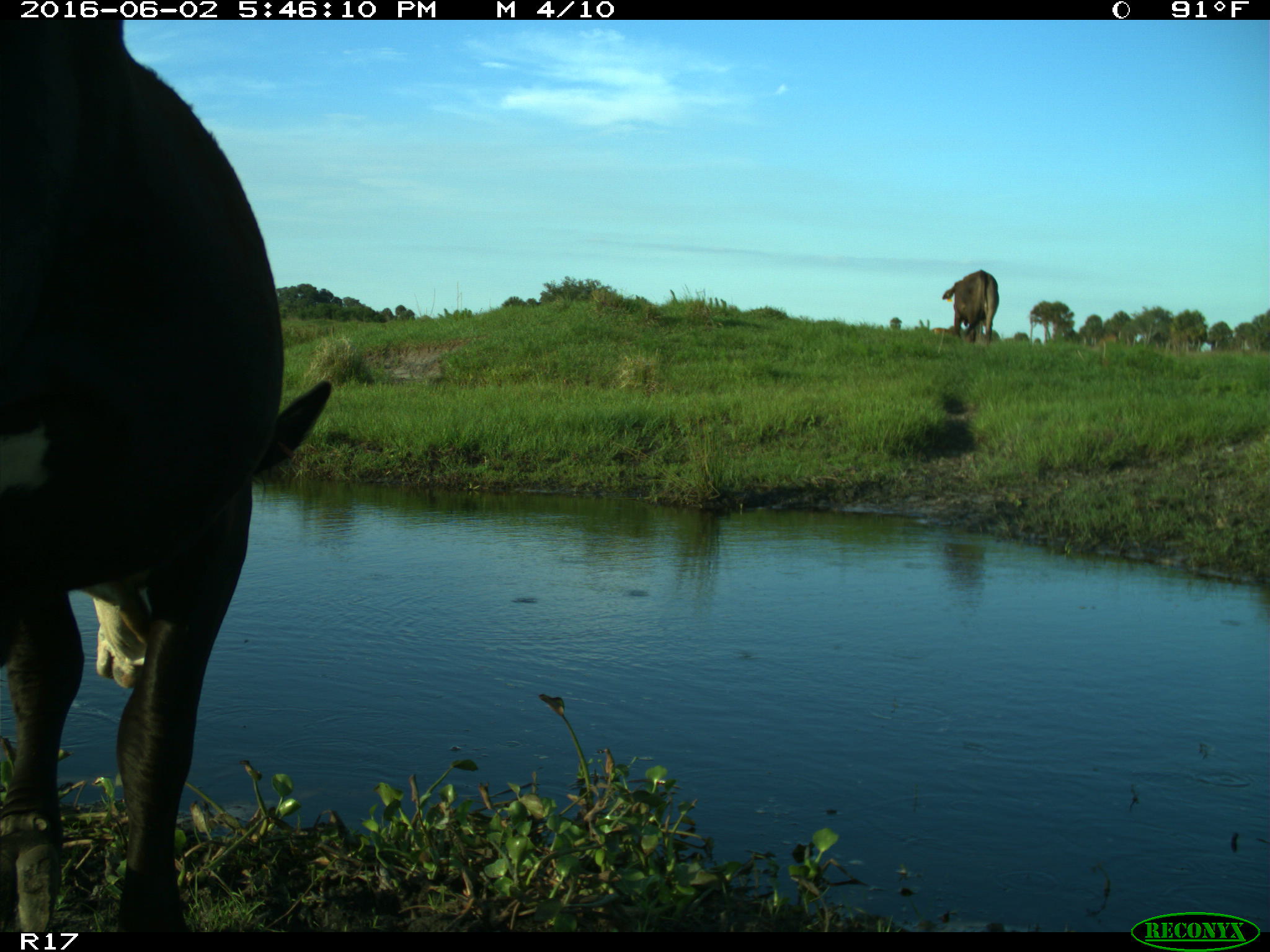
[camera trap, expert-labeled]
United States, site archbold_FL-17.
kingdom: Animalia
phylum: Chordata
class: Mammalia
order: Artiodactyla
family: Bovidae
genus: Bos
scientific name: Bos taurus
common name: domestic cow